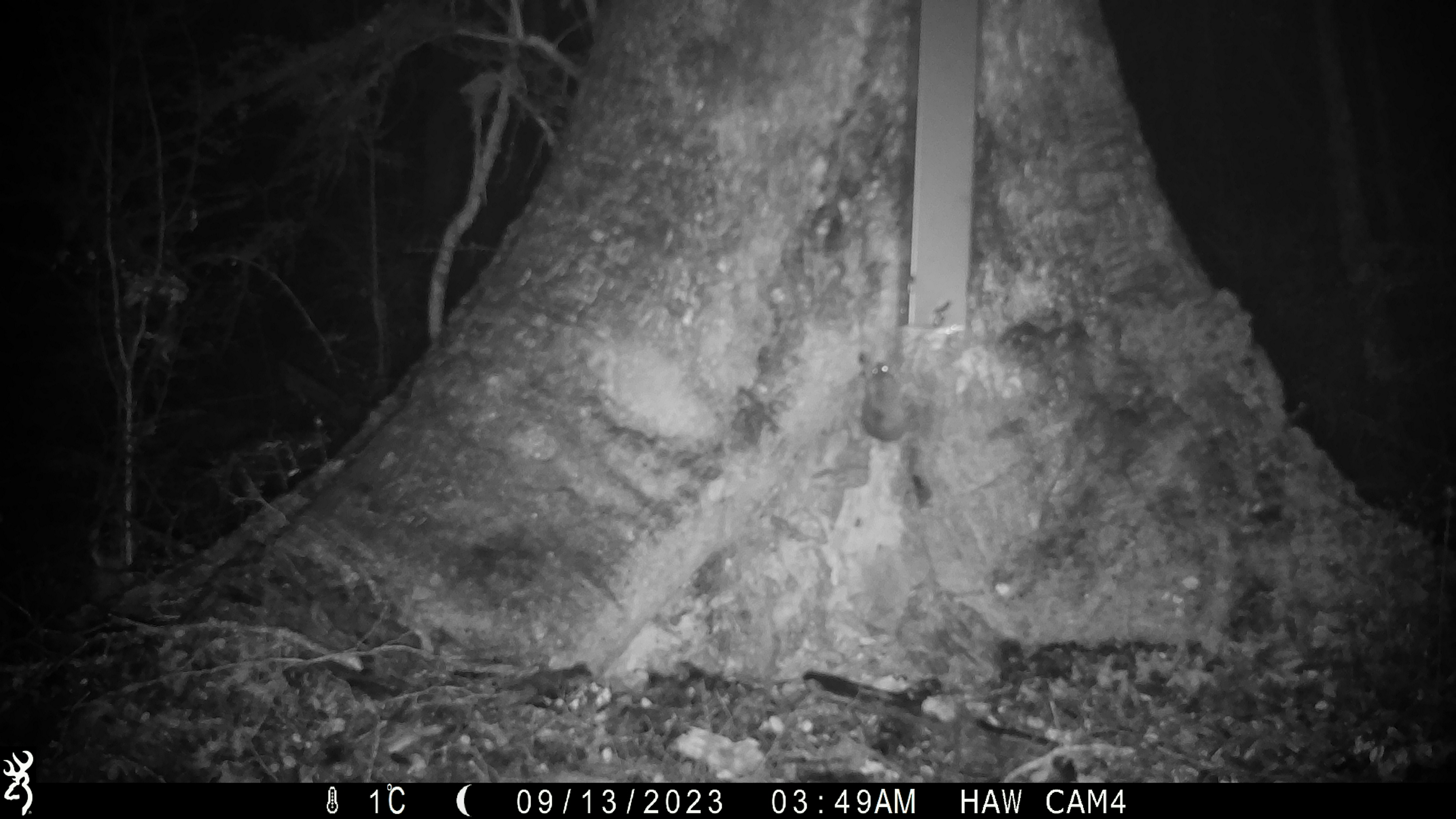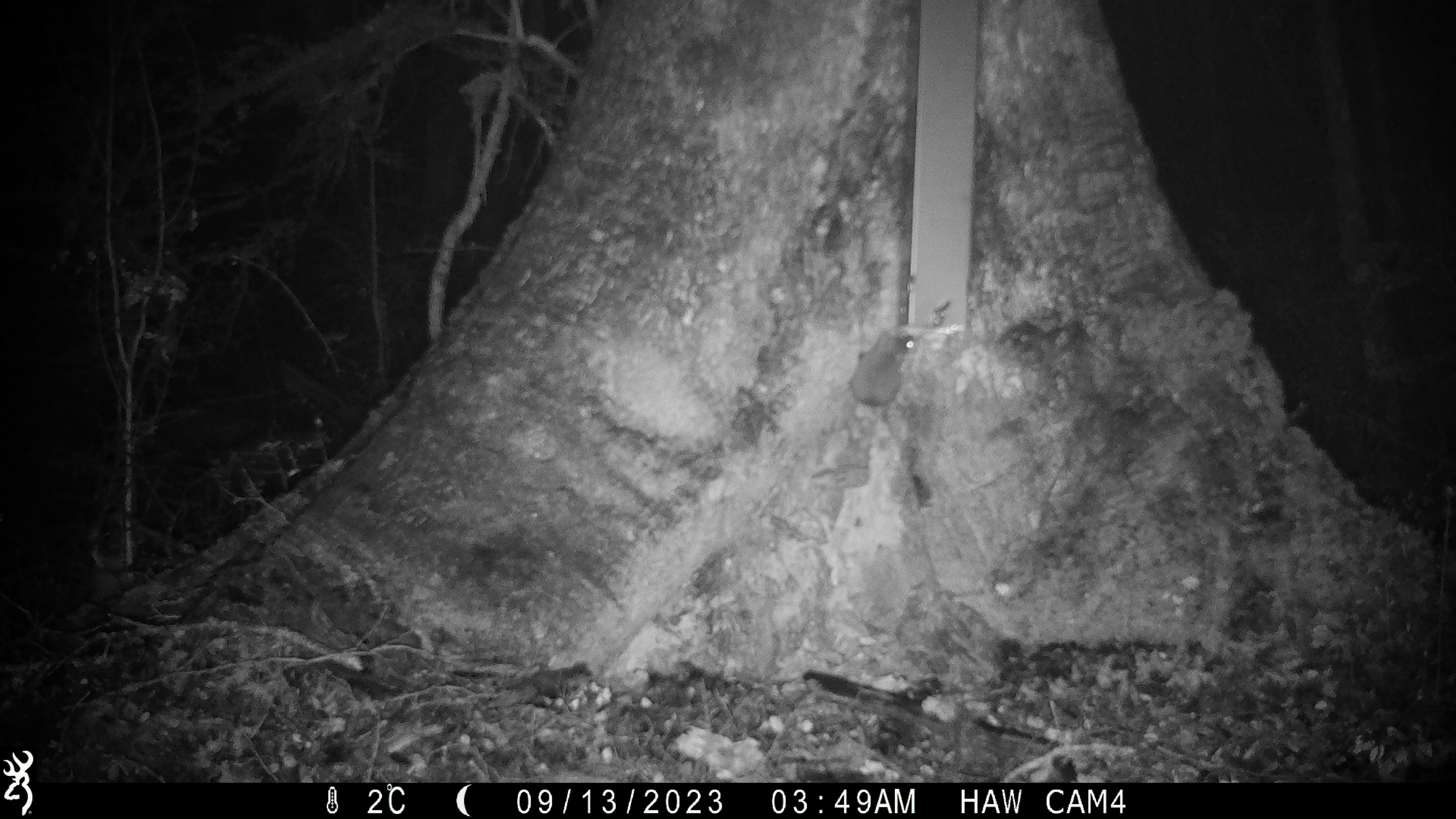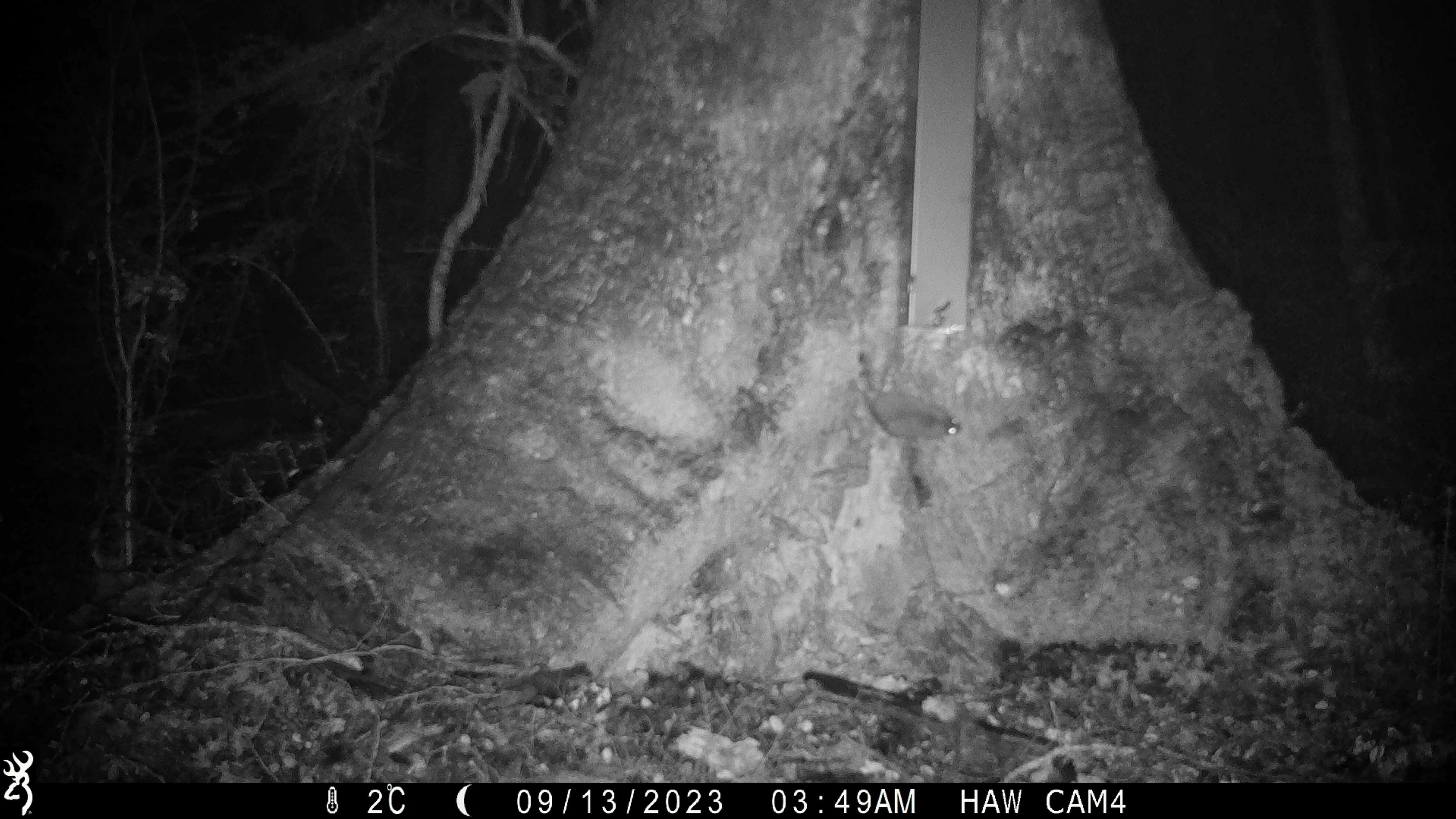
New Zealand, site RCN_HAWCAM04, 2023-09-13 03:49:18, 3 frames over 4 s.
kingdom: Animalia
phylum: Chordata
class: Mammalia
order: Rodentia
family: Muridae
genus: Mus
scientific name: Mus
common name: mouse